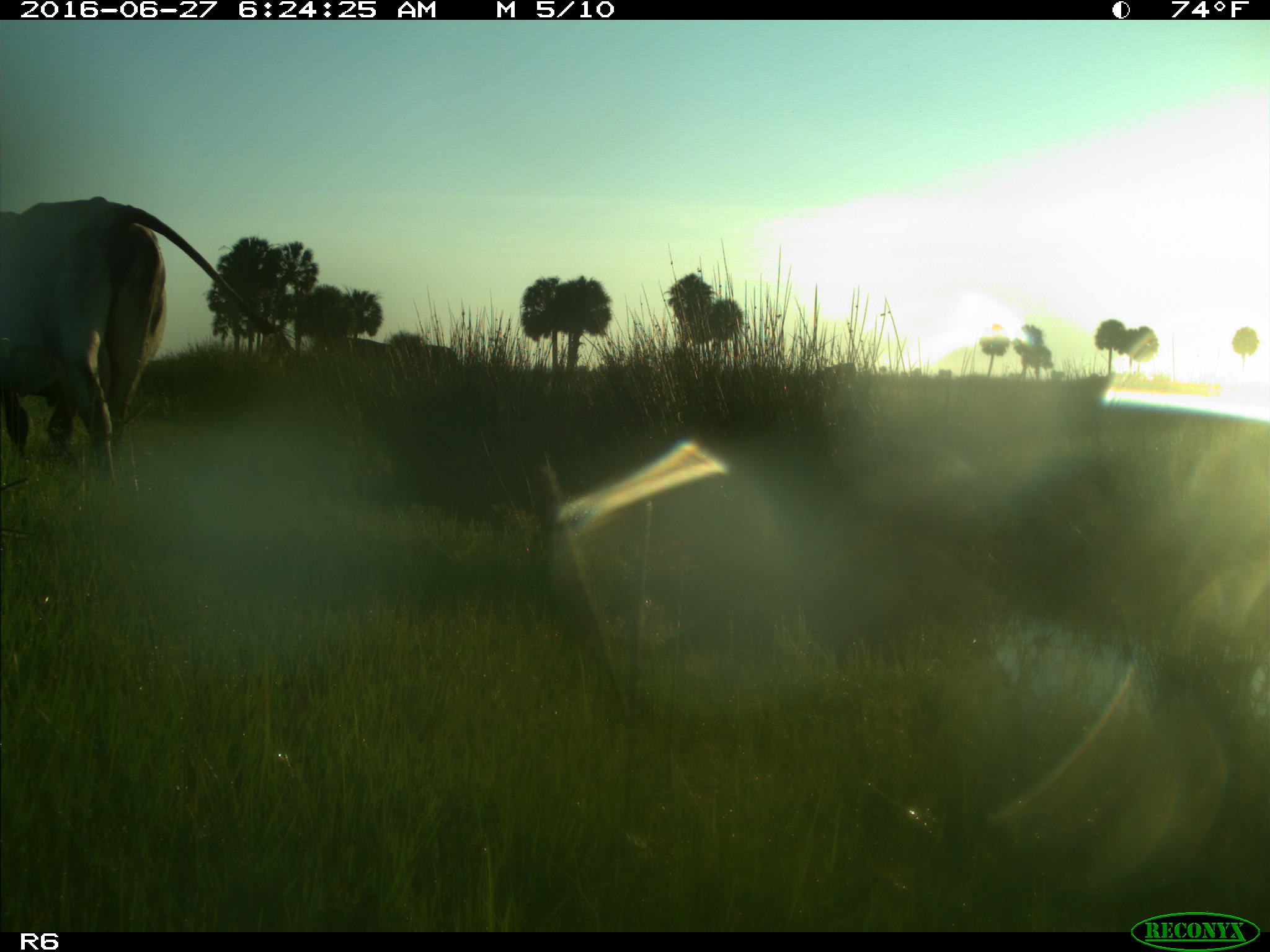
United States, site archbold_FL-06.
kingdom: Animalia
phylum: Chordata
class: Mammalia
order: Artiodactyla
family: Bovidae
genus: Bos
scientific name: Bos taurus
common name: domestic cow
Bos taurus (domestic cow).